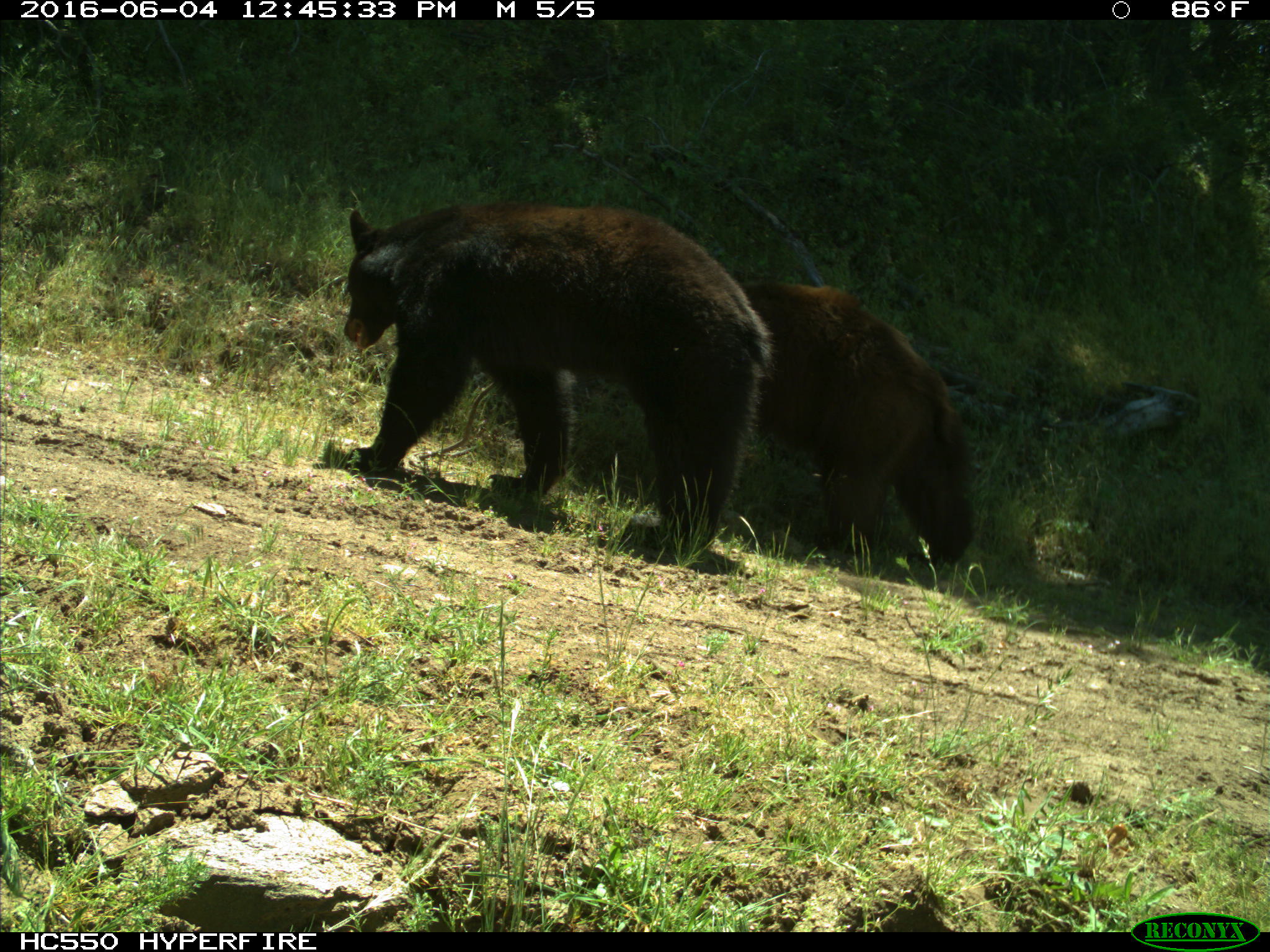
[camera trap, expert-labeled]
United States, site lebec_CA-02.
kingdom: Animalia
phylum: Chordata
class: Mammalia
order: Carnivora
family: Ursidae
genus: Ursus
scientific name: Ursus americanus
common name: american black bear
Ursus americanus (american black bear).